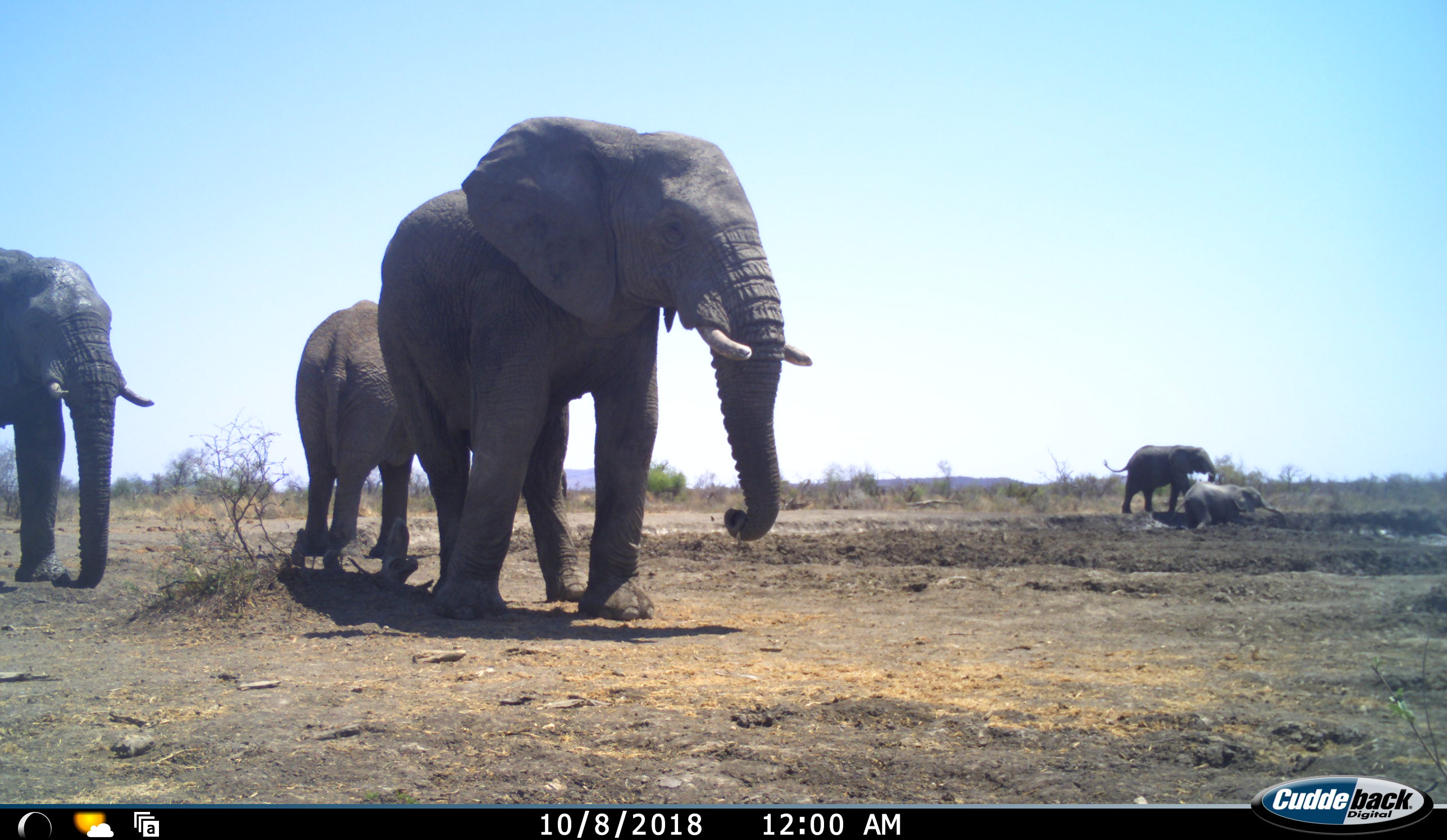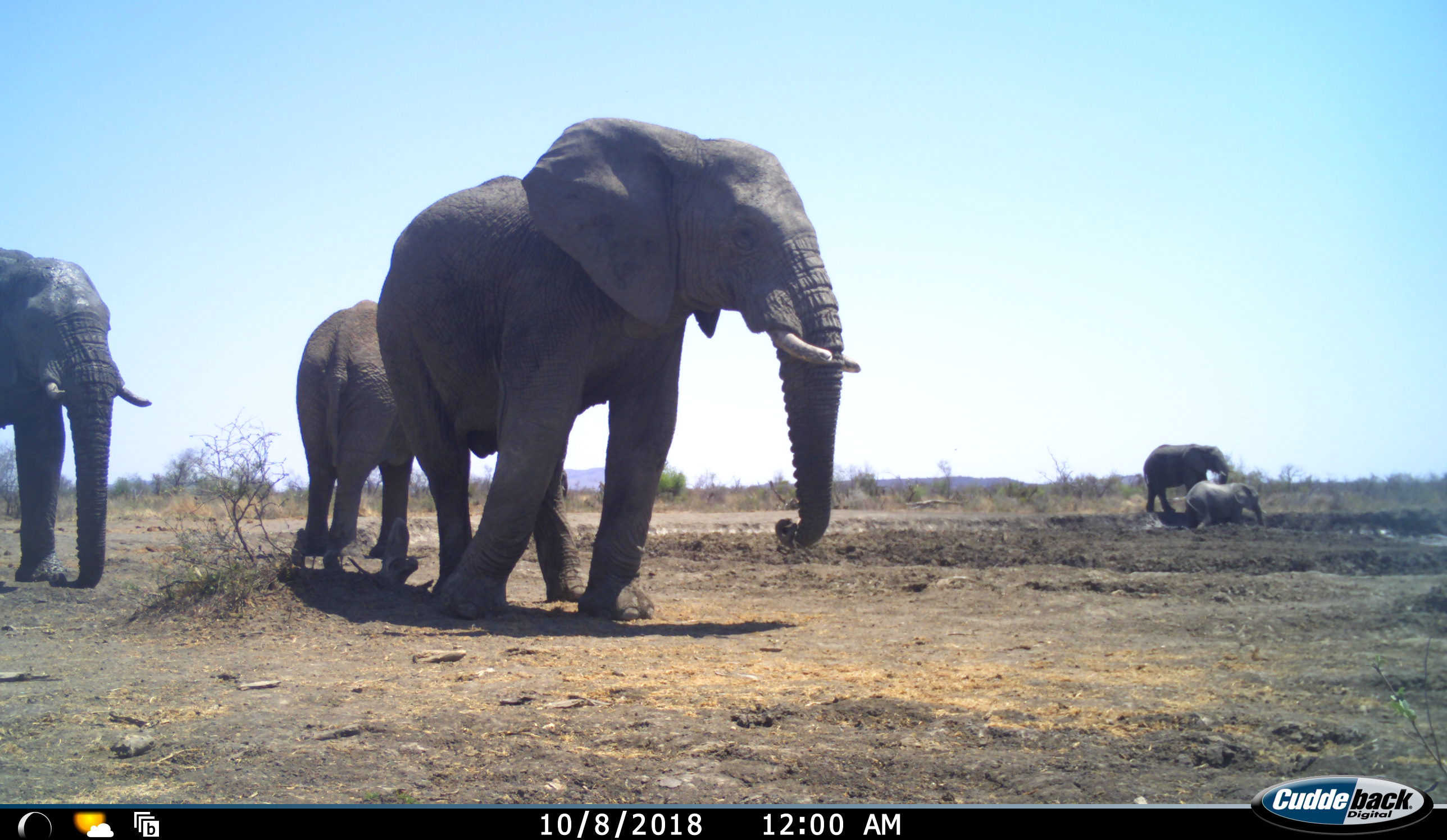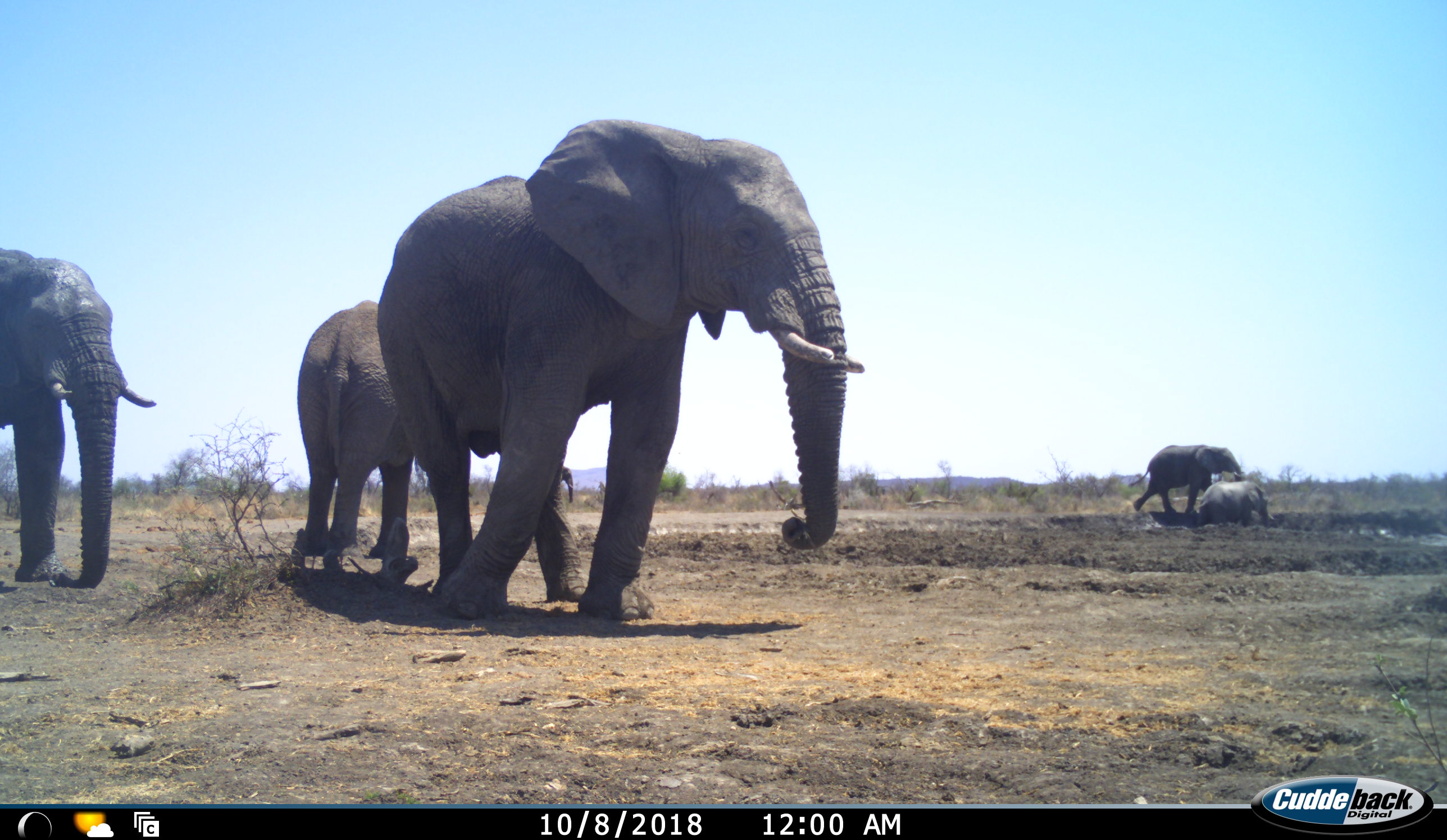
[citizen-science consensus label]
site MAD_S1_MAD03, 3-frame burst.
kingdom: Animalia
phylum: Chordata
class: Mammalia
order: Proboscidea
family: Elephantidae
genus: Loxodonta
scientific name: Loxodonta africana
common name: african bush elephant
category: elephant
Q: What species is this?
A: Elephant (african bush elephant) (Loxodonta africana).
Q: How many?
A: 5.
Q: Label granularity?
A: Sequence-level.